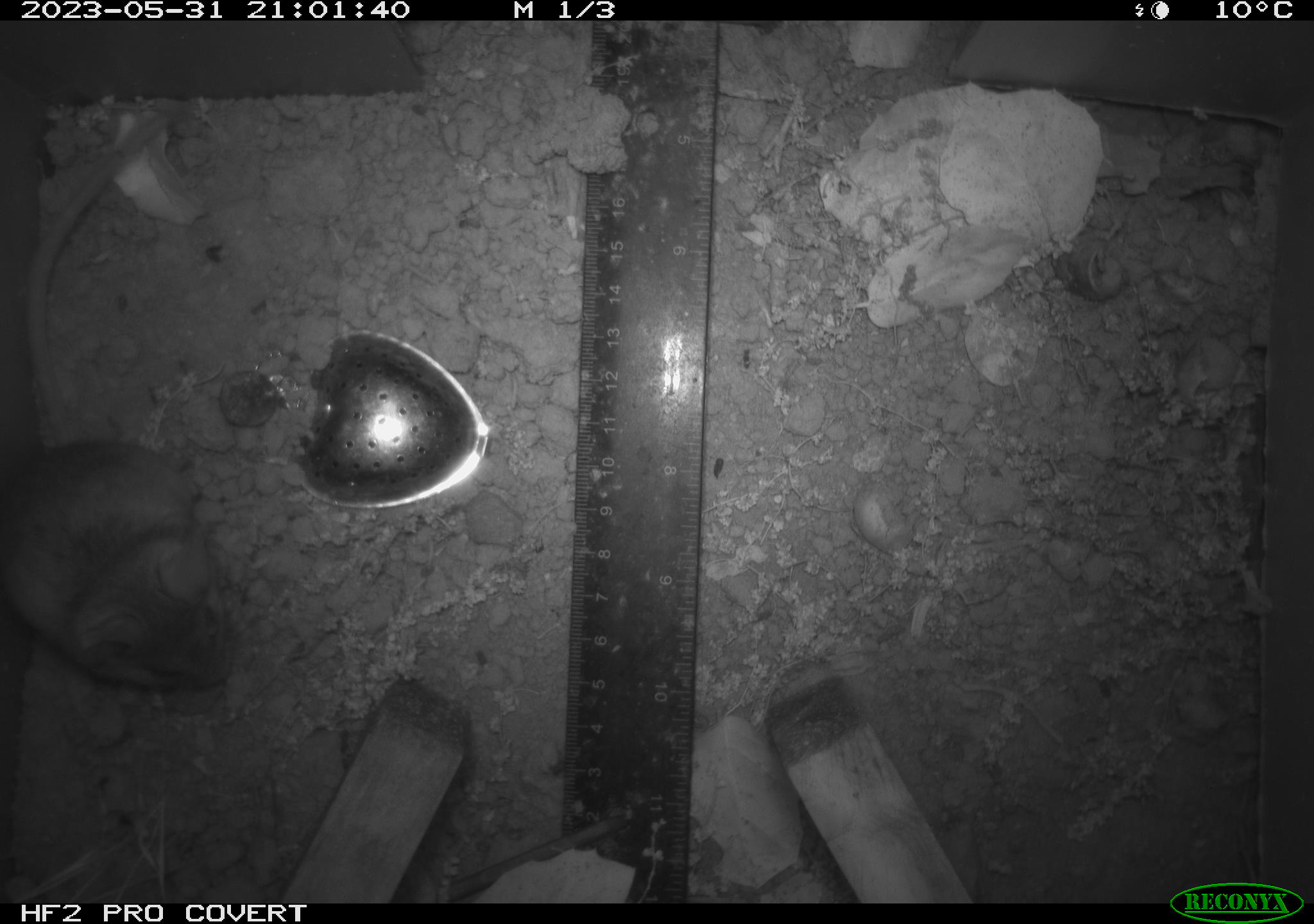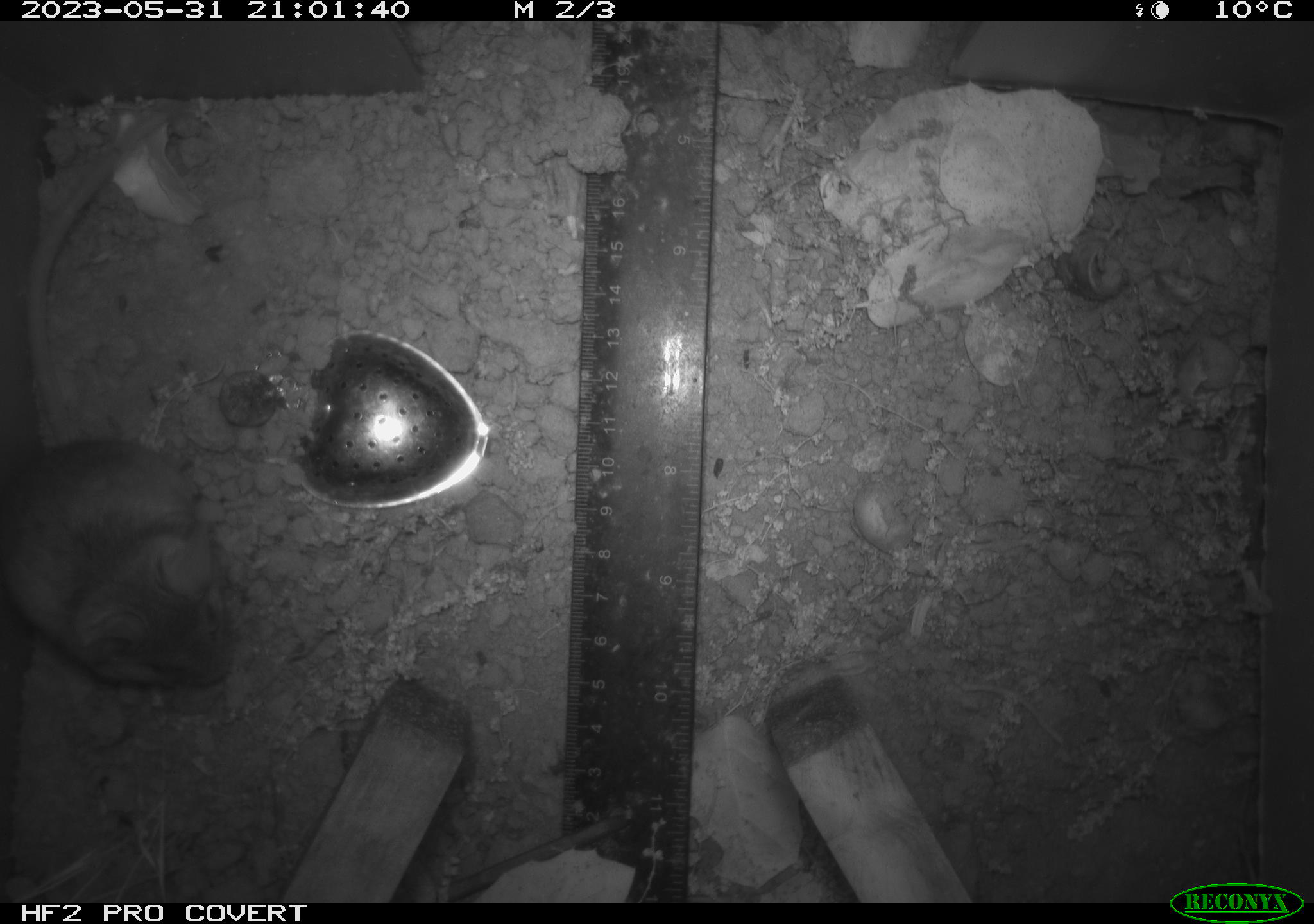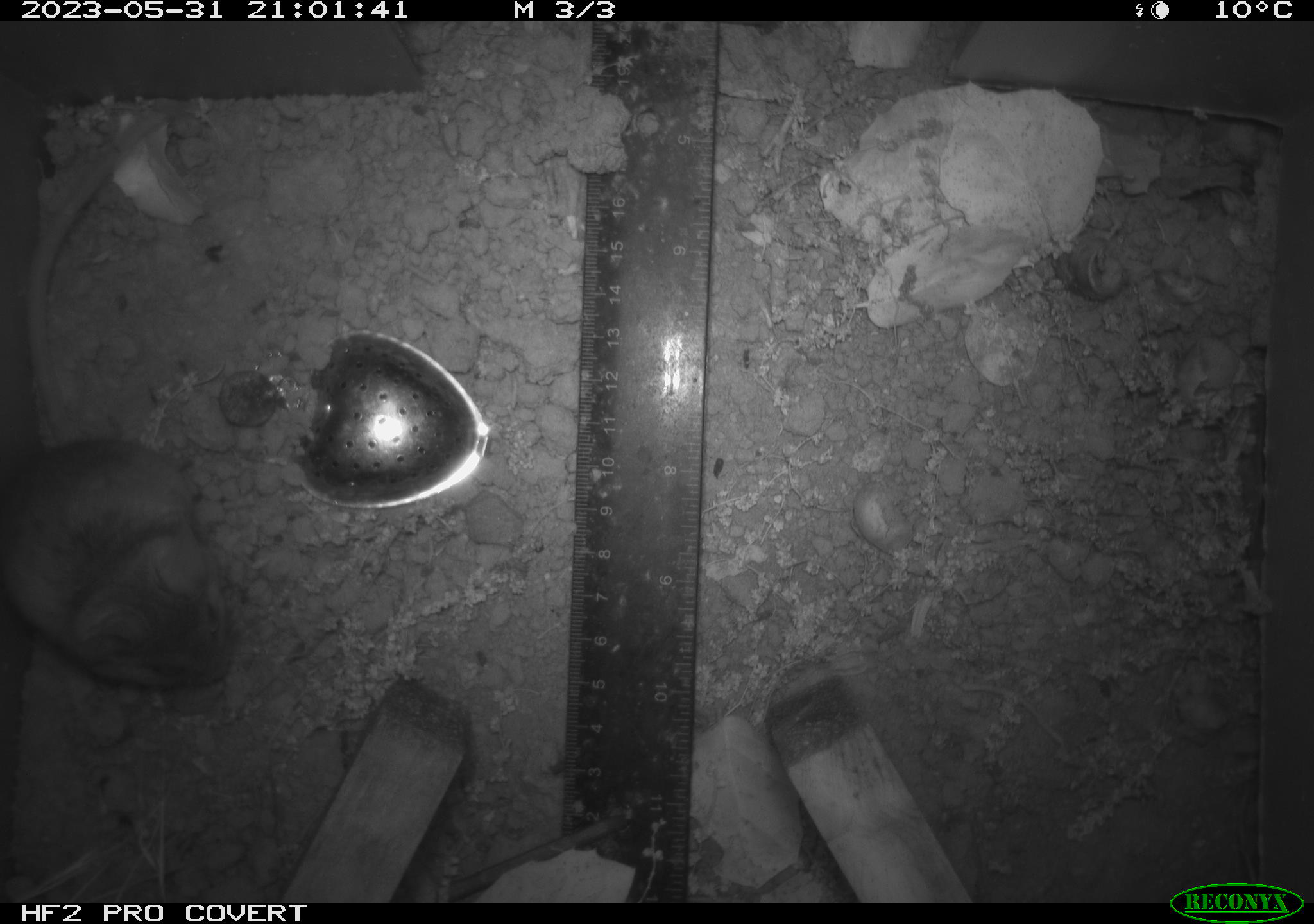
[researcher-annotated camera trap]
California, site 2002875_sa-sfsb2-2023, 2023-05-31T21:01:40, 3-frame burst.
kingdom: Animalia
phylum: Chordata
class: Mammalia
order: Rodentia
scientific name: Rodentia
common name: mouse species